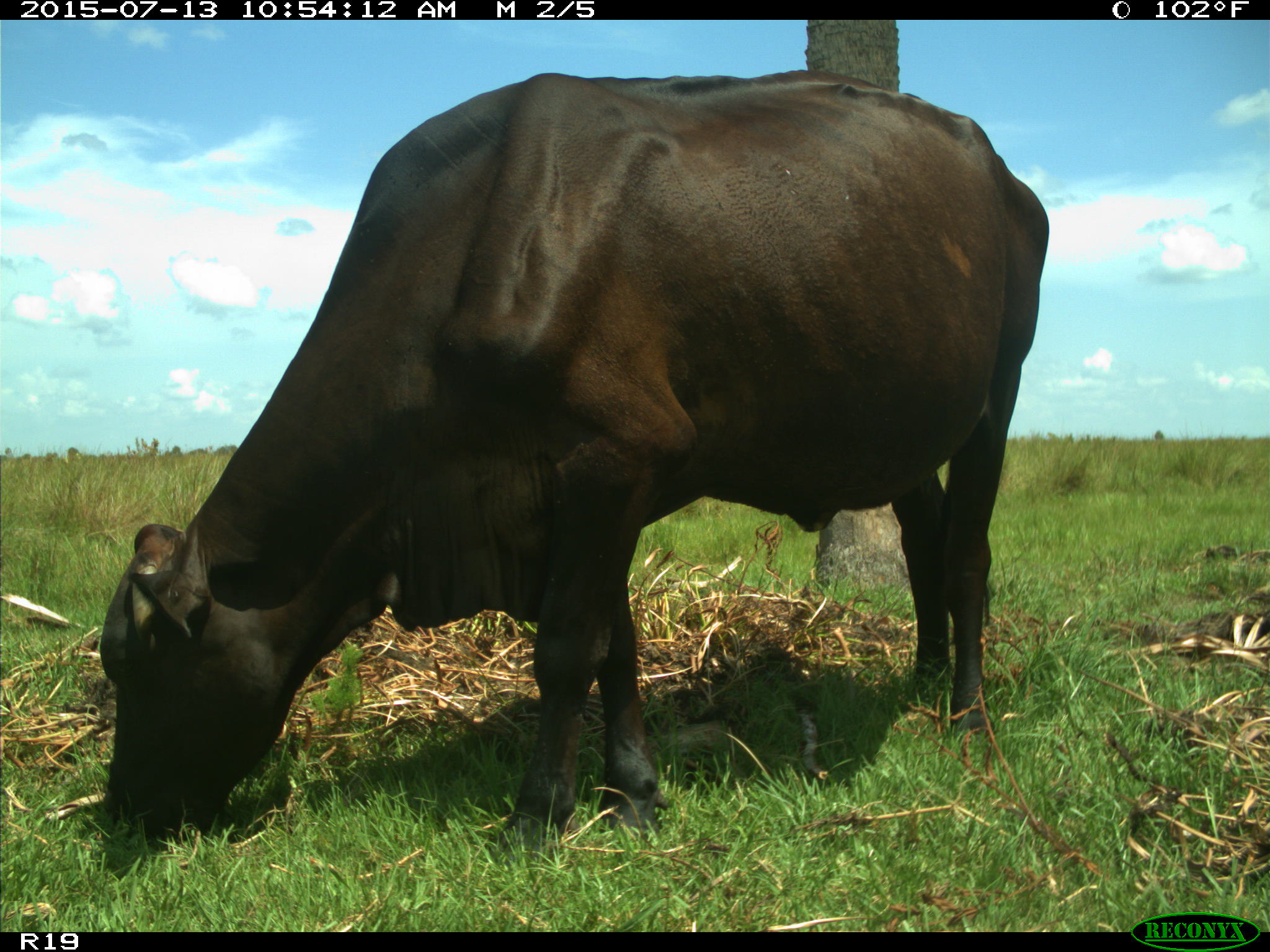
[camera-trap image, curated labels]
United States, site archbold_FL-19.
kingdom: Animalia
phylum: Chordata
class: Mammalia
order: Artiodactyla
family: Bovidae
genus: Bos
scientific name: Bos taurus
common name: domestic cow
Bos taurus (domestic cow).